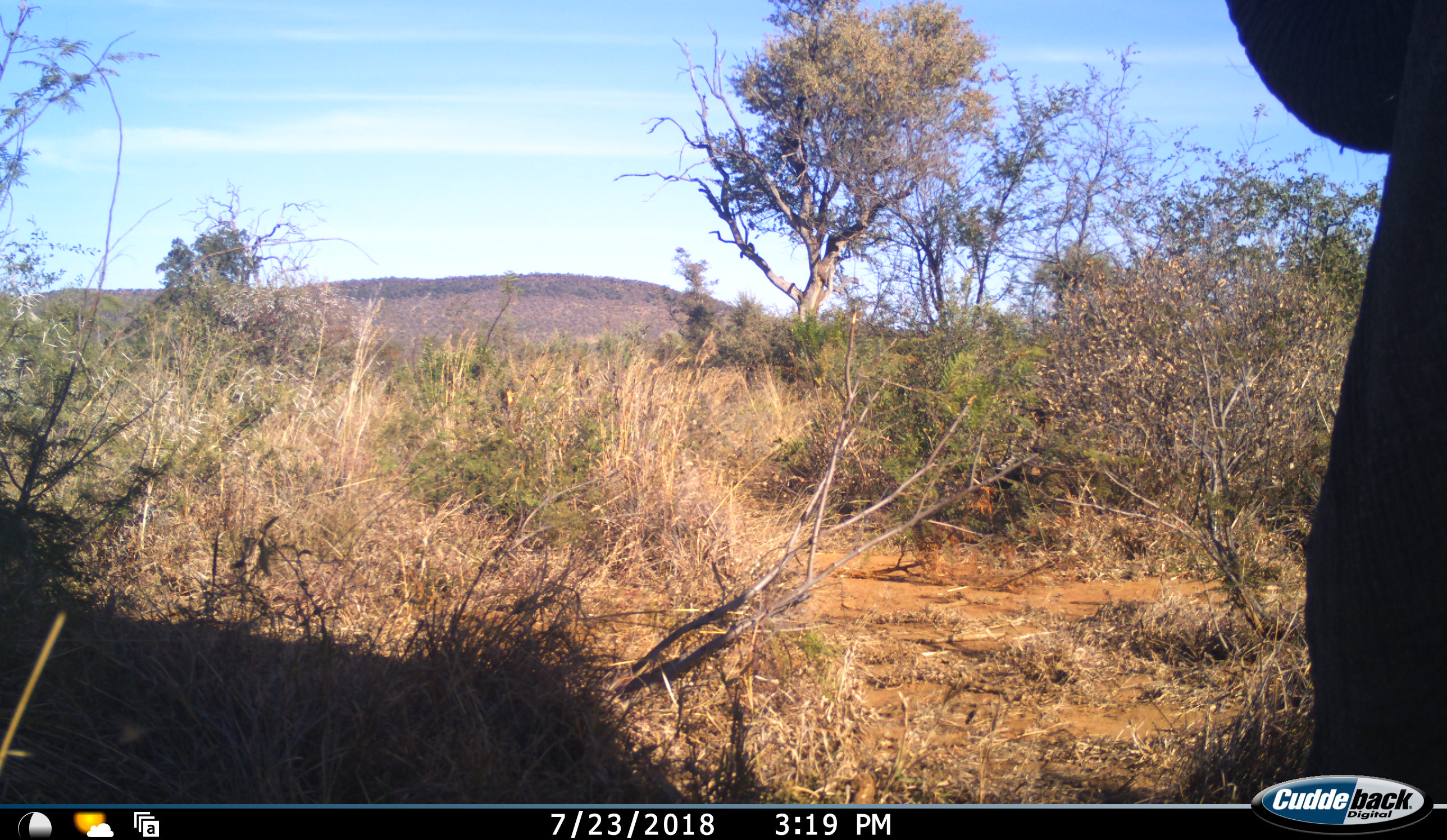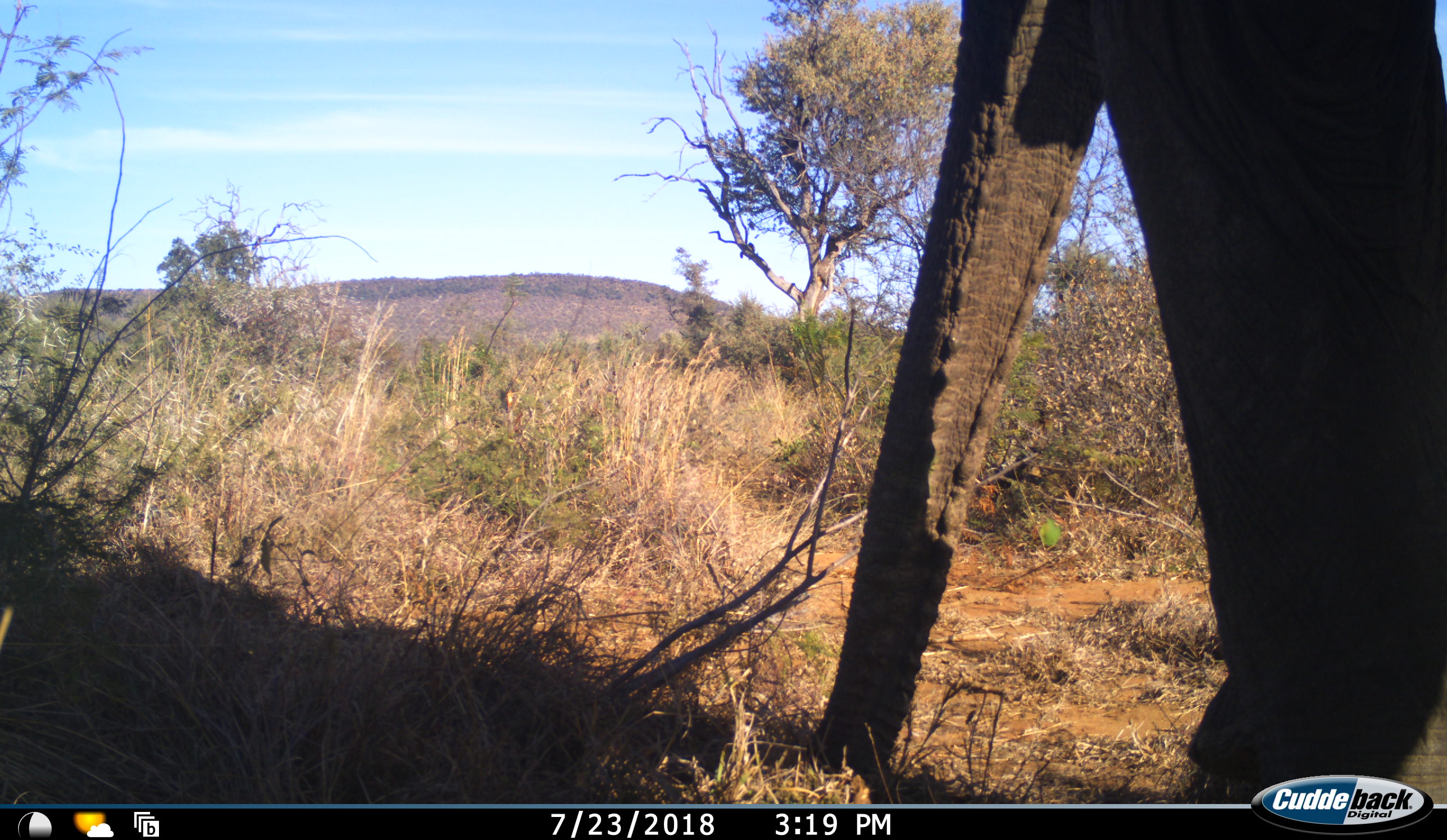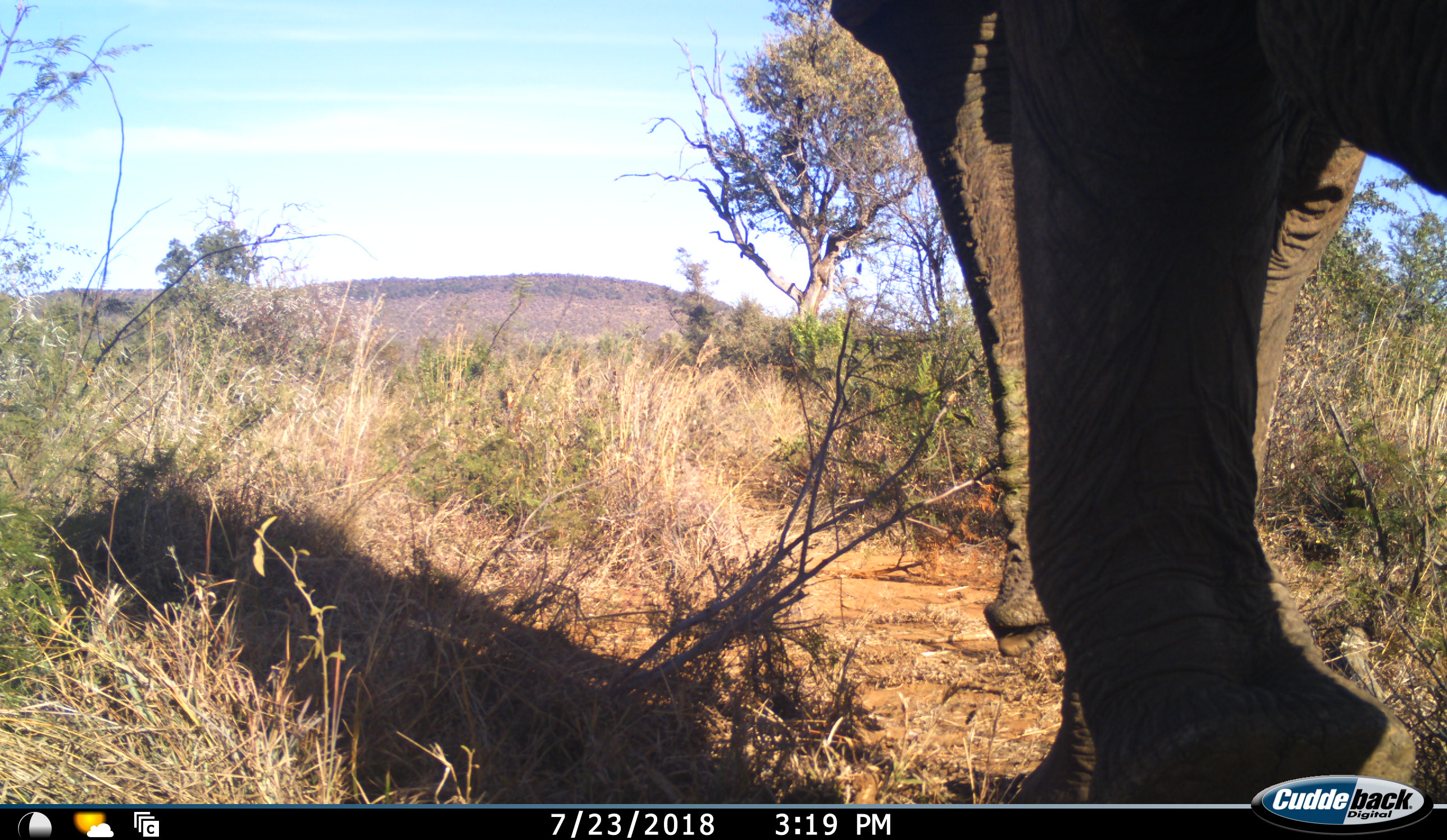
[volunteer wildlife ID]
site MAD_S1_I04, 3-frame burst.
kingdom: Animalia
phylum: Chordata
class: Mammalia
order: Proboscidea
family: Elephantidae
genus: Loxodonta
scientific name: Loxodonta africana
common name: african bush elephant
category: elephant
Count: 1.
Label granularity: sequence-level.